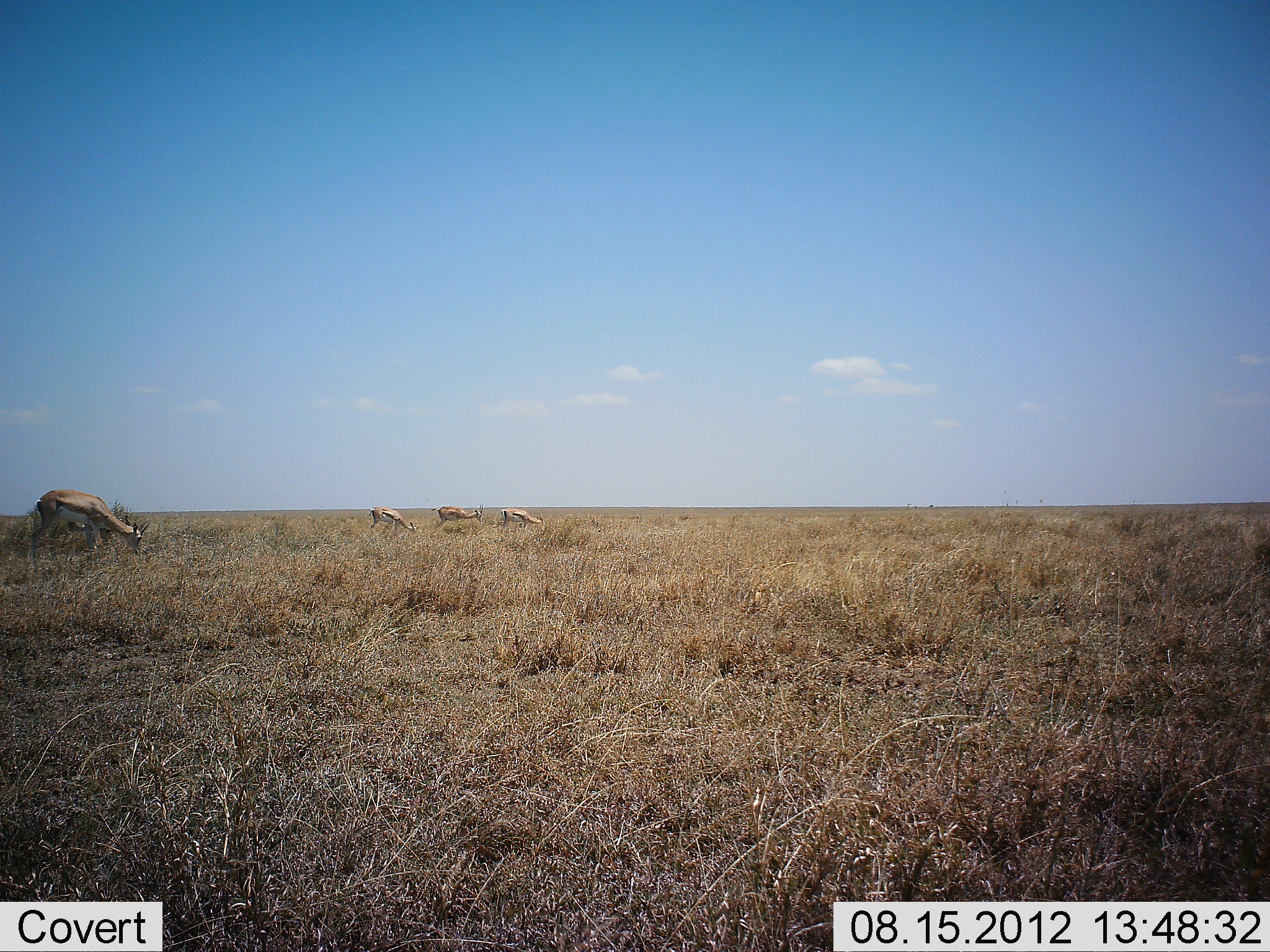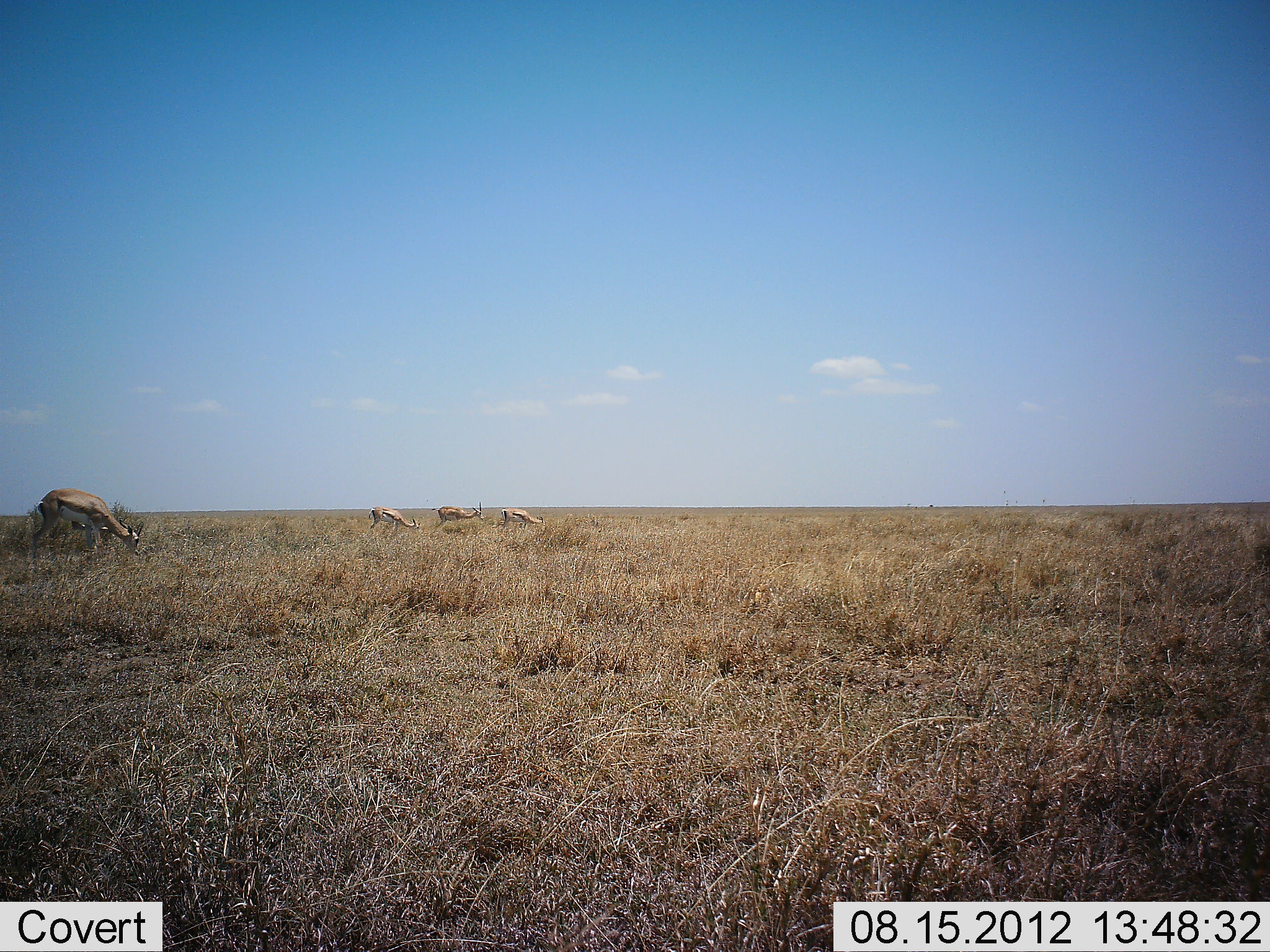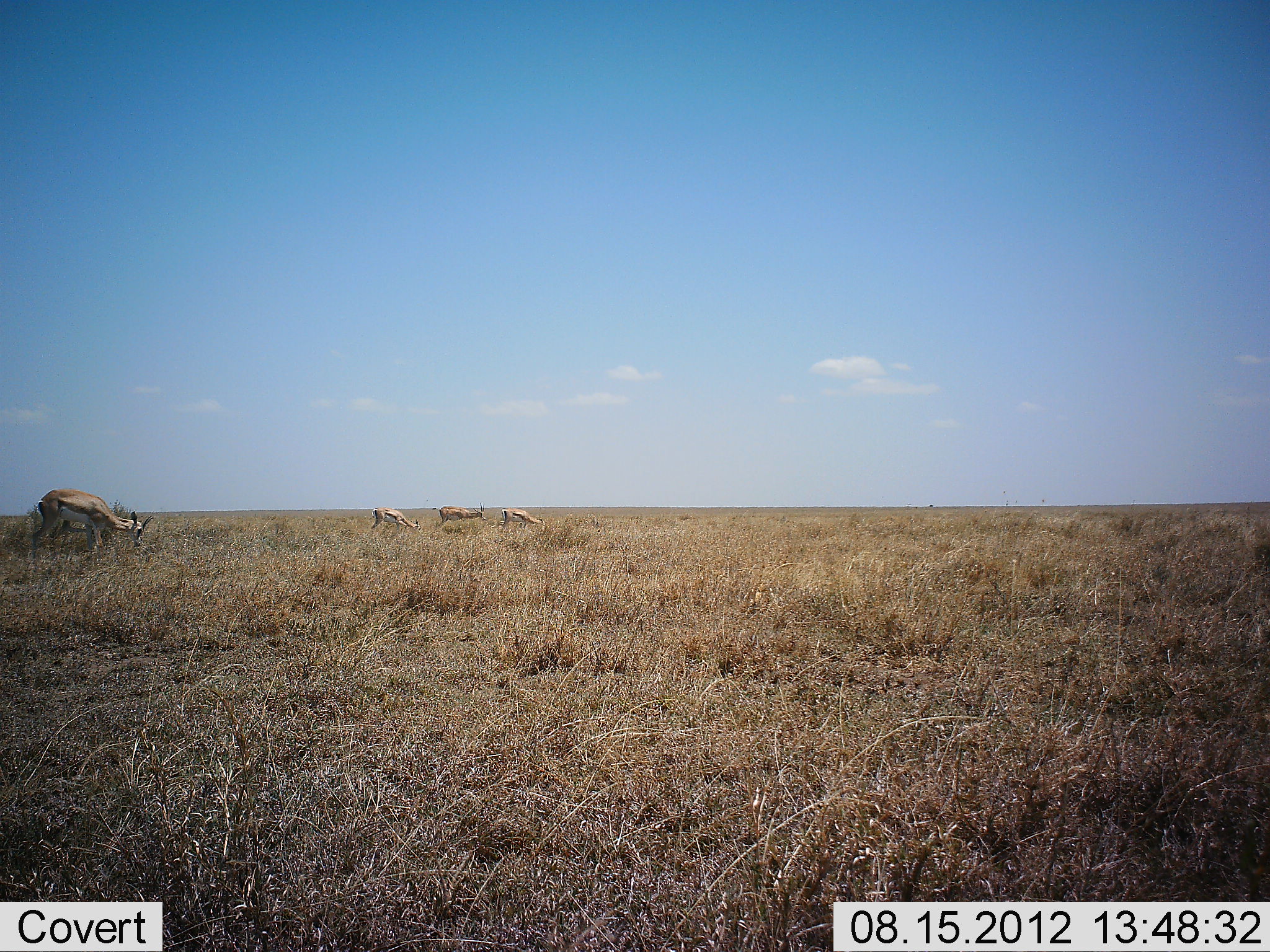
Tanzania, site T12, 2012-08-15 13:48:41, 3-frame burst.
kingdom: Animalia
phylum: Chordata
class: Mammalia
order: Artiodactyla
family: Bovidae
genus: Eudorcas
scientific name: Eudorcas thomsonii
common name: thomson's gazelle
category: gazellethomsons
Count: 5.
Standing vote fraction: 40%.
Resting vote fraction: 0%.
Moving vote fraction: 0%.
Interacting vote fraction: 0%.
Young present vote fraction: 0%.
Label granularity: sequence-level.